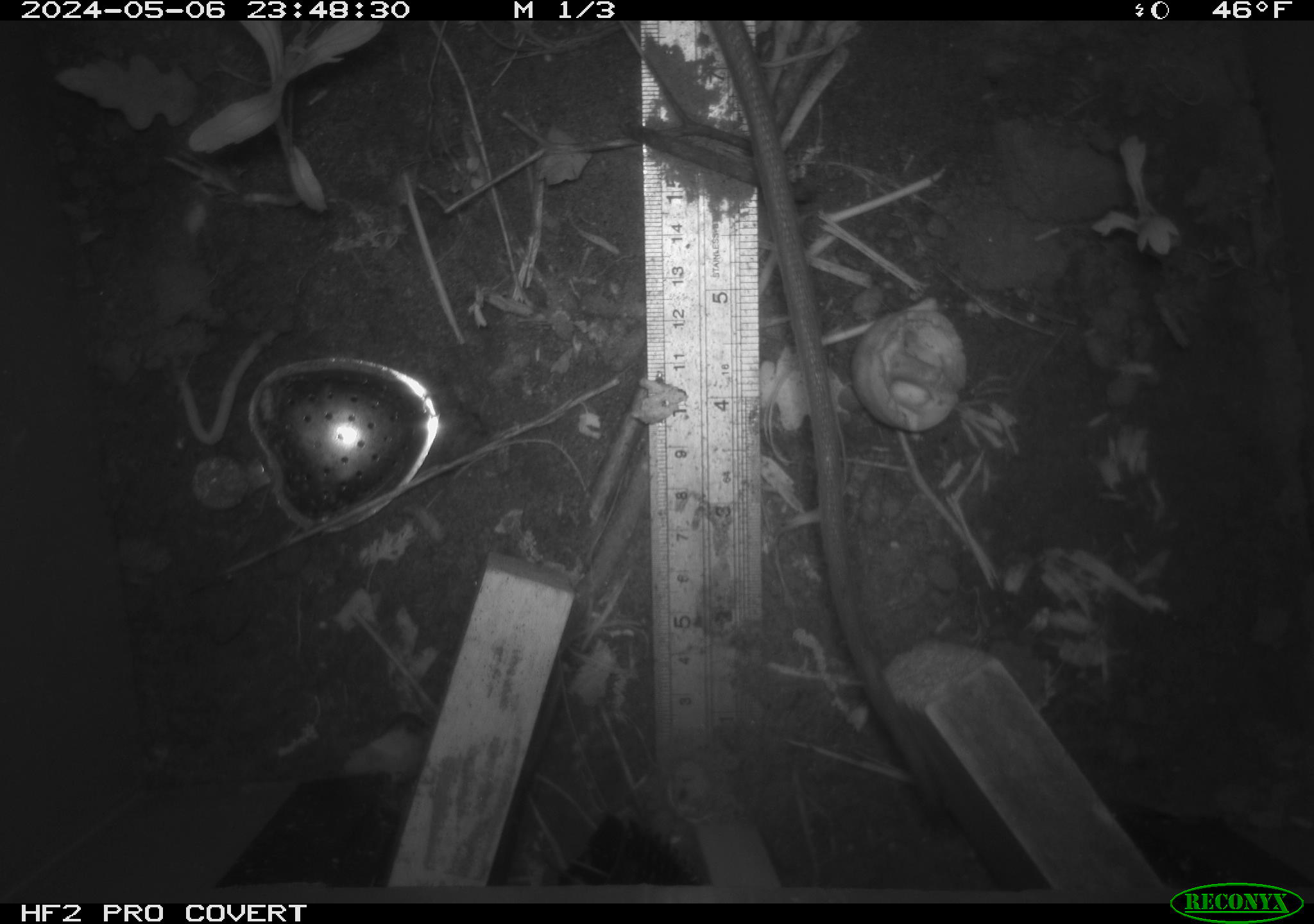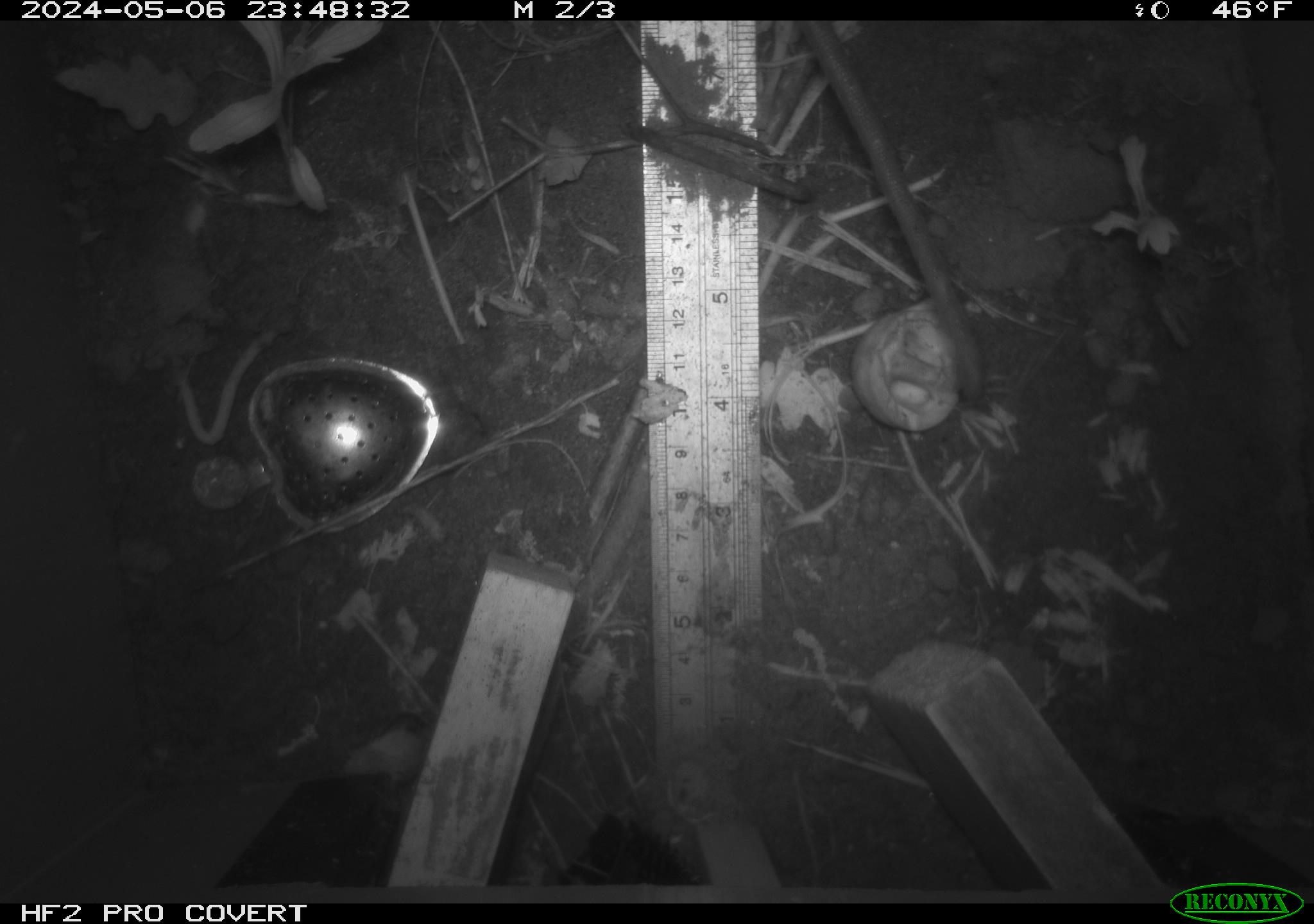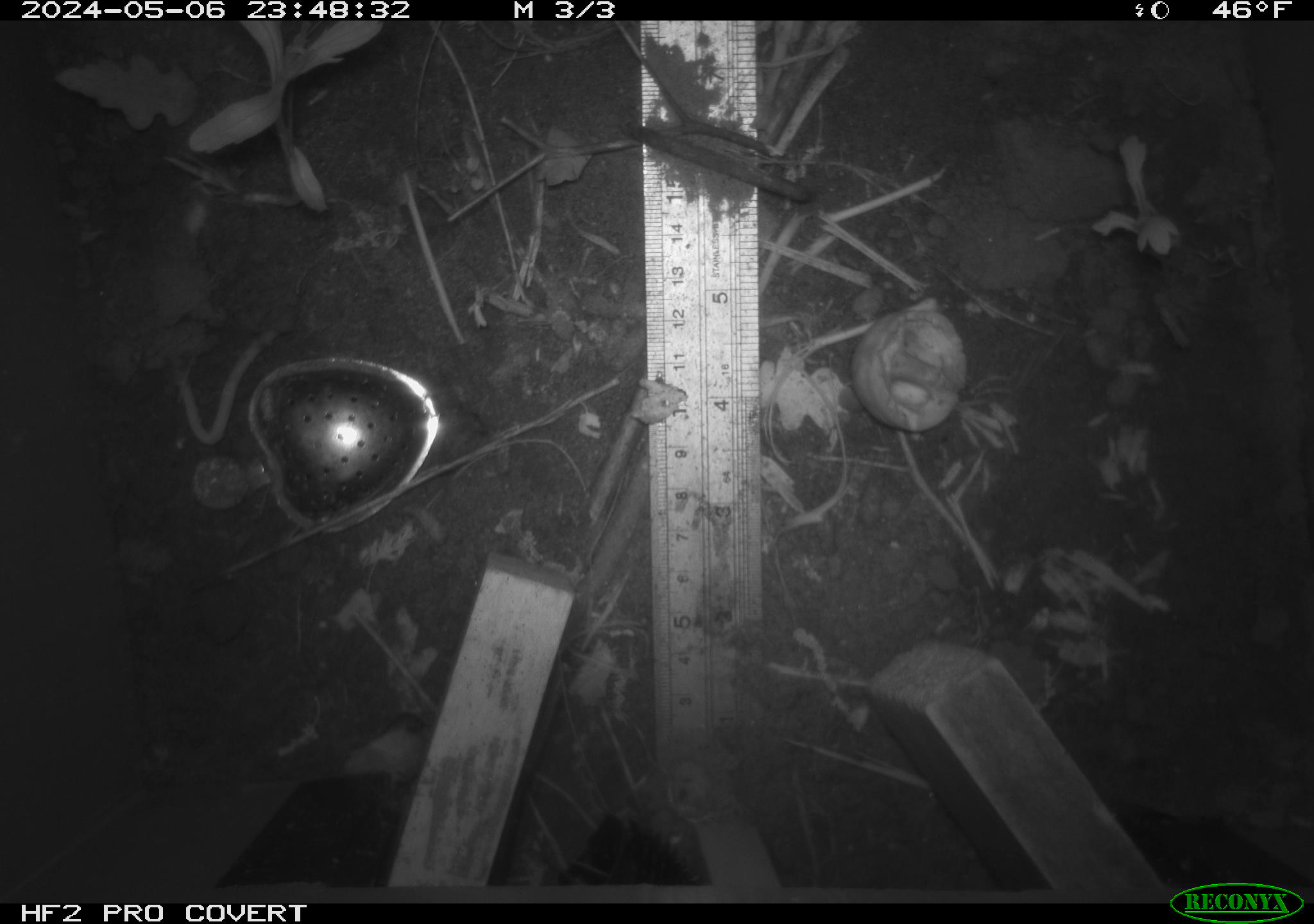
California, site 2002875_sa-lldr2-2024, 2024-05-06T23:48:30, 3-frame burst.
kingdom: Animalia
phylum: Chordata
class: Mammalia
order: Rodentia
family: Muridae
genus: Rattus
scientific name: Rattus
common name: rat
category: rattus species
Rattus species (rat) (Rattus).